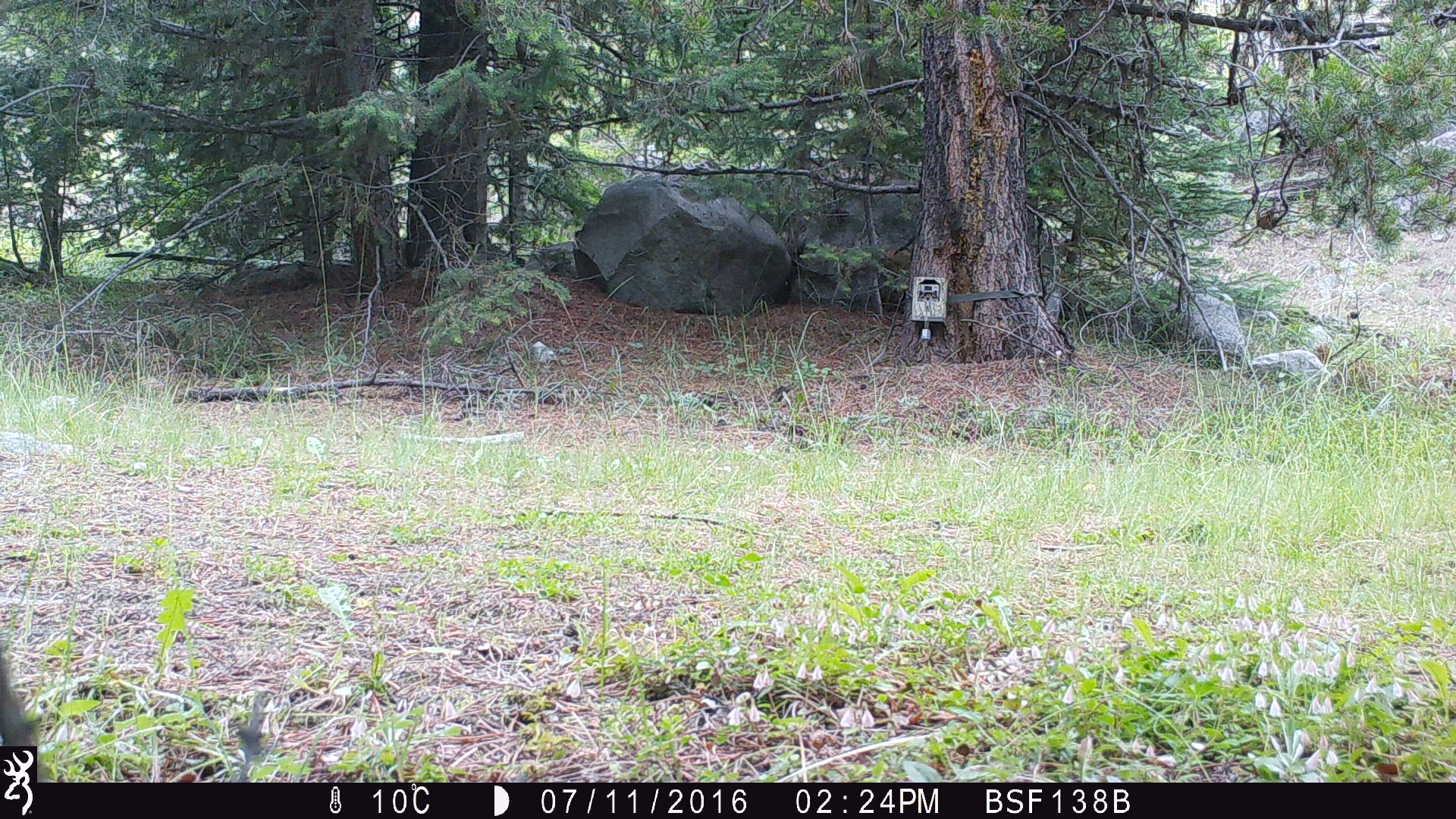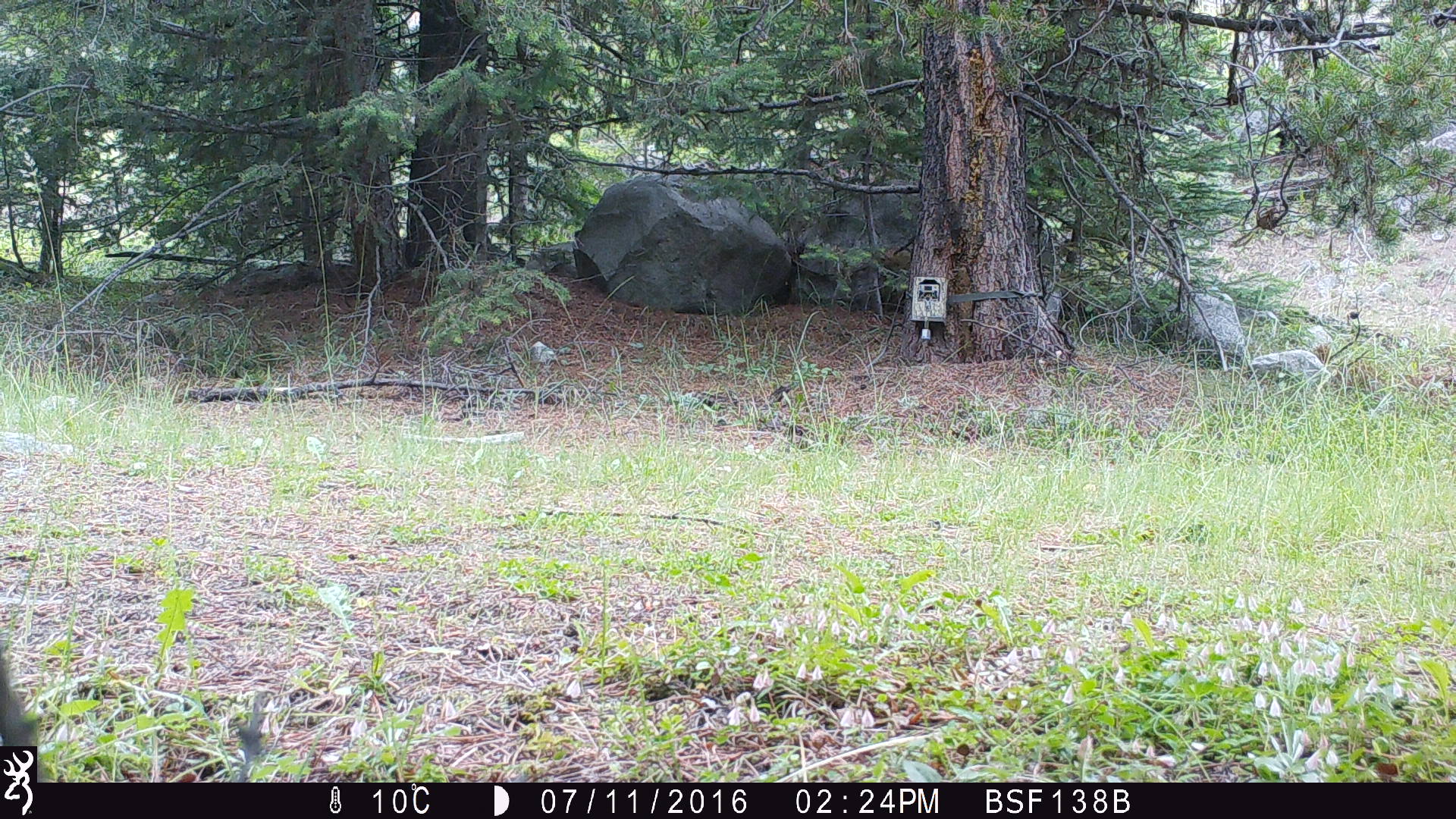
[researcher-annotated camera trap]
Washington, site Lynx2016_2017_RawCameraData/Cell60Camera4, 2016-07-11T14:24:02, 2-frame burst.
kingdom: Animalia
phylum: Chordata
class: Mammalia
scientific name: Mammalia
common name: small mammal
Small mammal (Mammalia). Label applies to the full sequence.